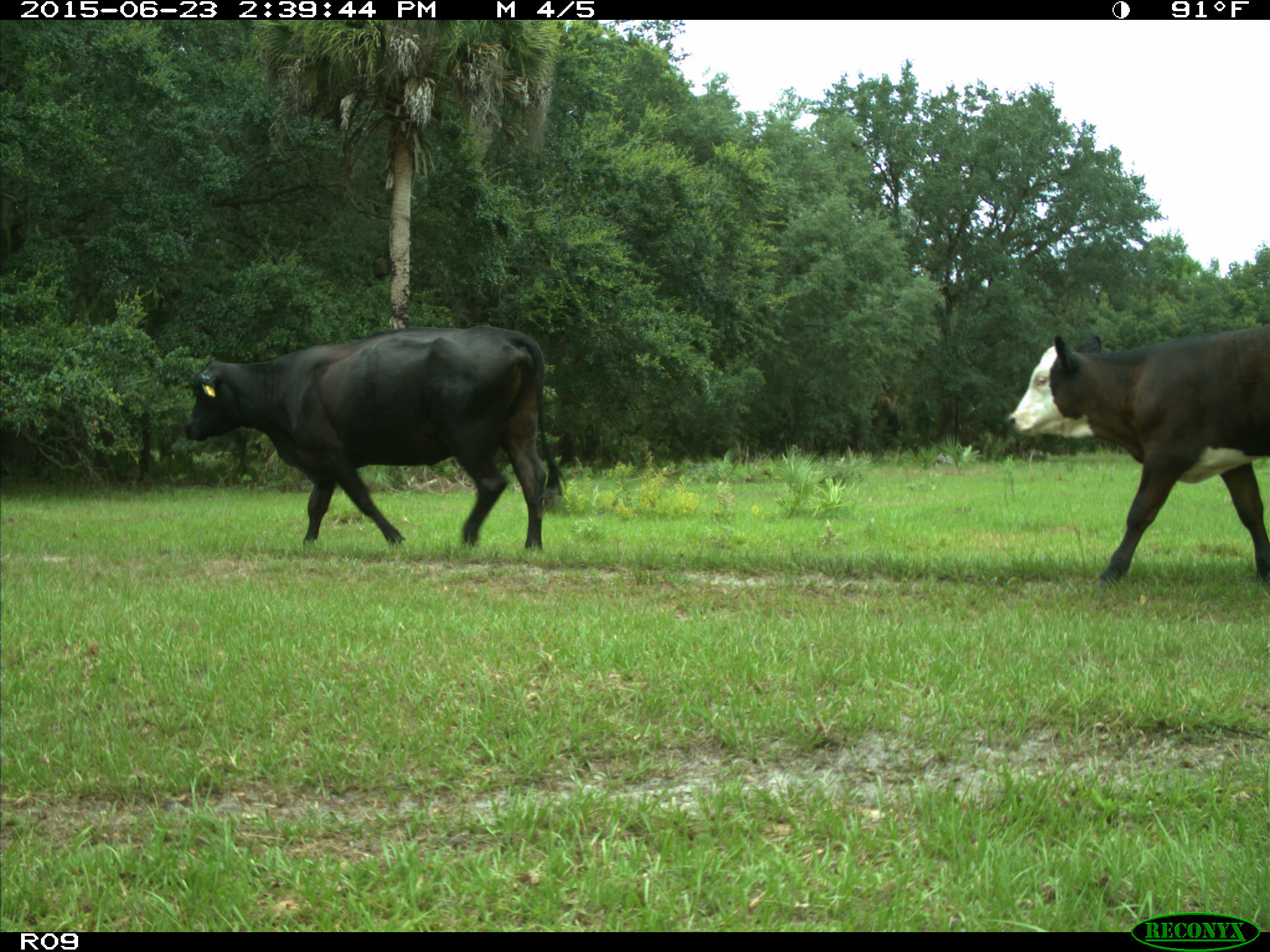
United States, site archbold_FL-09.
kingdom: Animalia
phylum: Chordata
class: Mammalia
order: Artiodactyla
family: Bovidae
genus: Bos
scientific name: Bos taurus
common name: domestic cow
Bos taurus (domestic cow).